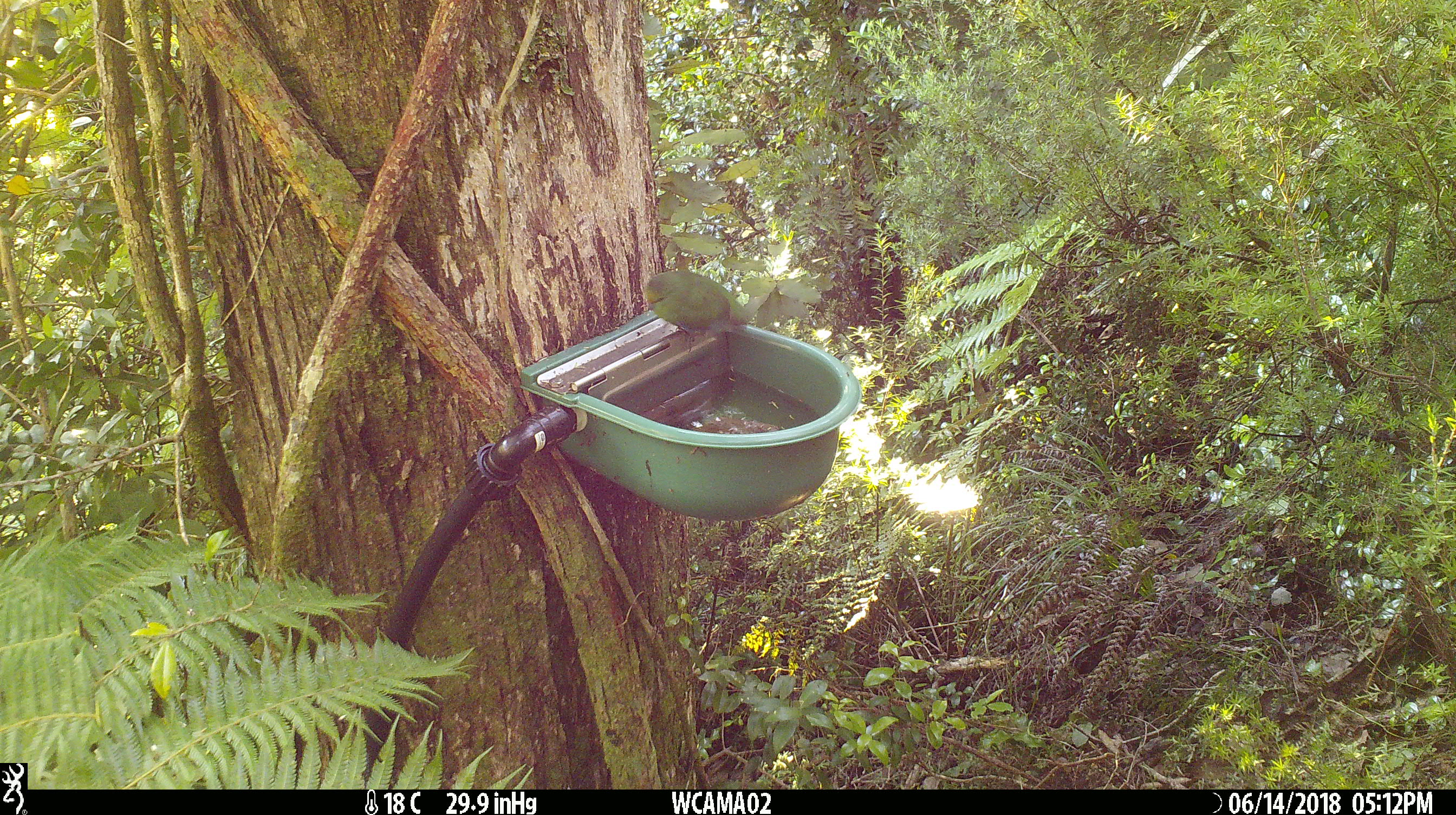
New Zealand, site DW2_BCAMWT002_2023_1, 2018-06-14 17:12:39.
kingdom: Animalia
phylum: Chordata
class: Aves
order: Psittaciformes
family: Psittaculidae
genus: Cyanoramphus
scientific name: Cyanoramphus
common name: parakeet